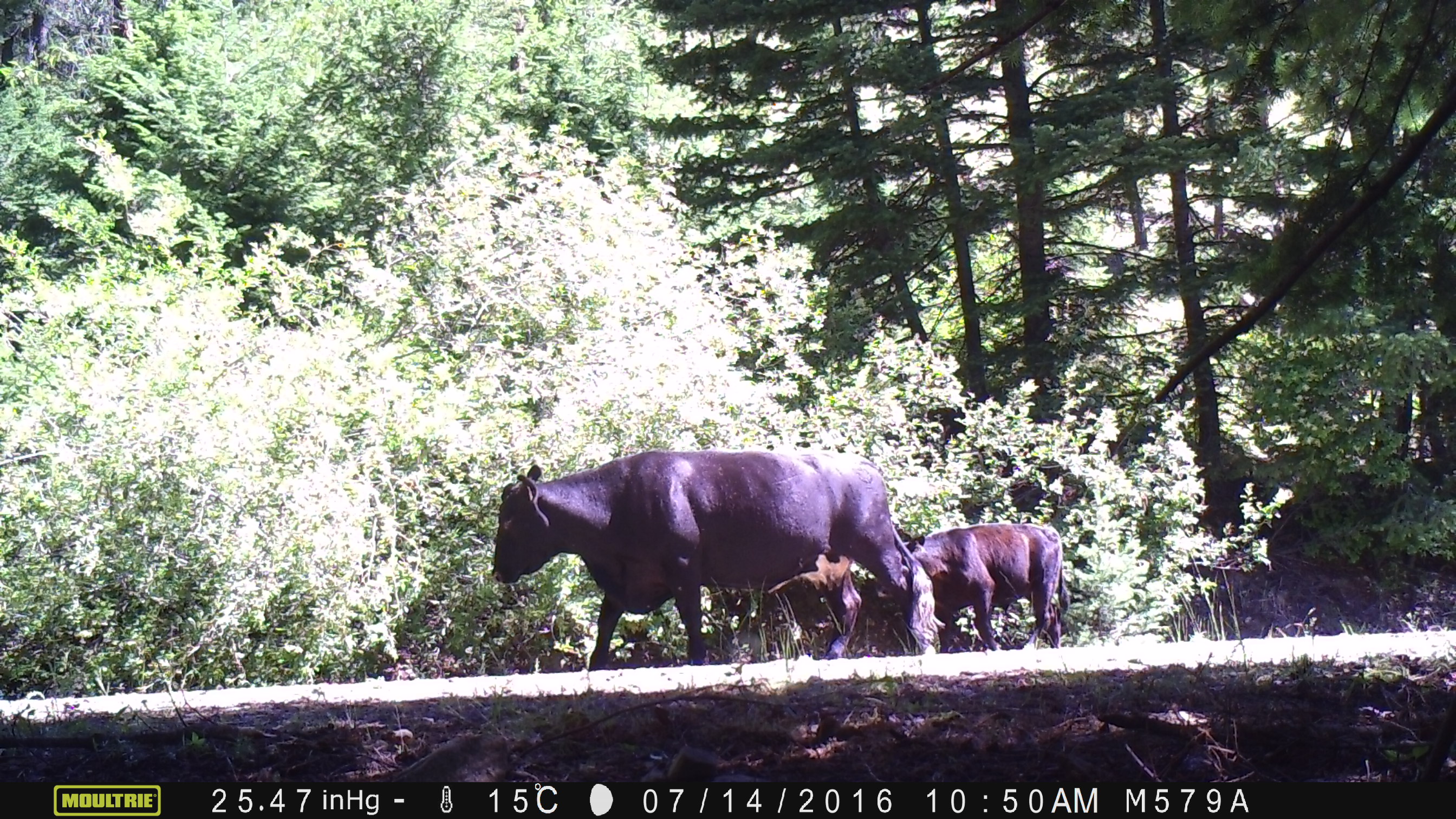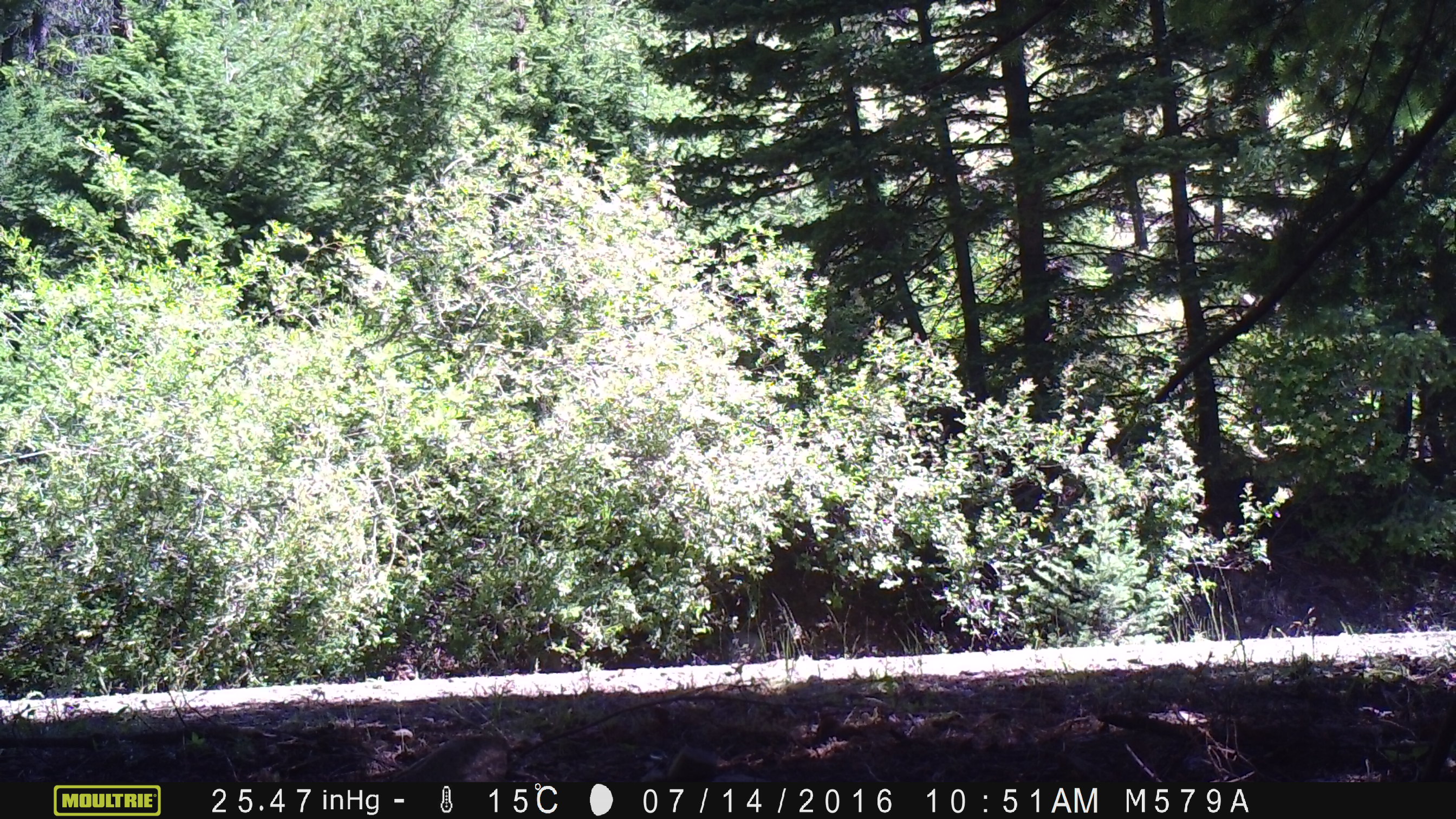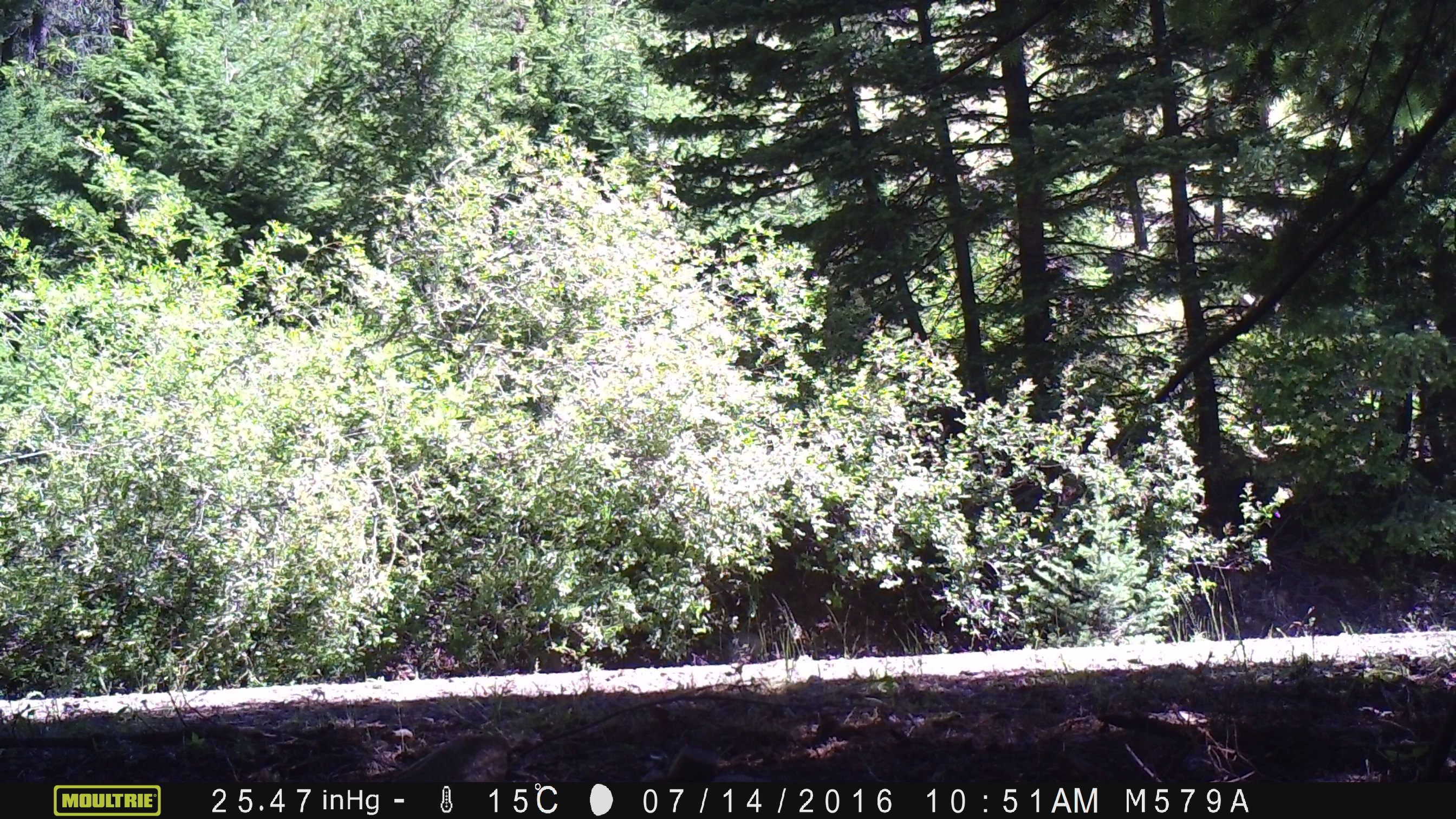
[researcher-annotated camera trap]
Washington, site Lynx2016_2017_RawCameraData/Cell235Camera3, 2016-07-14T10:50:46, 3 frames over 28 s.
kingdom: Animalia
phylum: Chordata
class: Mammalia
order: Artiodactyla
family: Bovidae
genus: Bos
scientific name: Bos taurus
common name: domestic cattle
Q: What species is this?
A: Domestic cattle (Bos taurus).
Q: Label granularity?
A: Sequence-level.